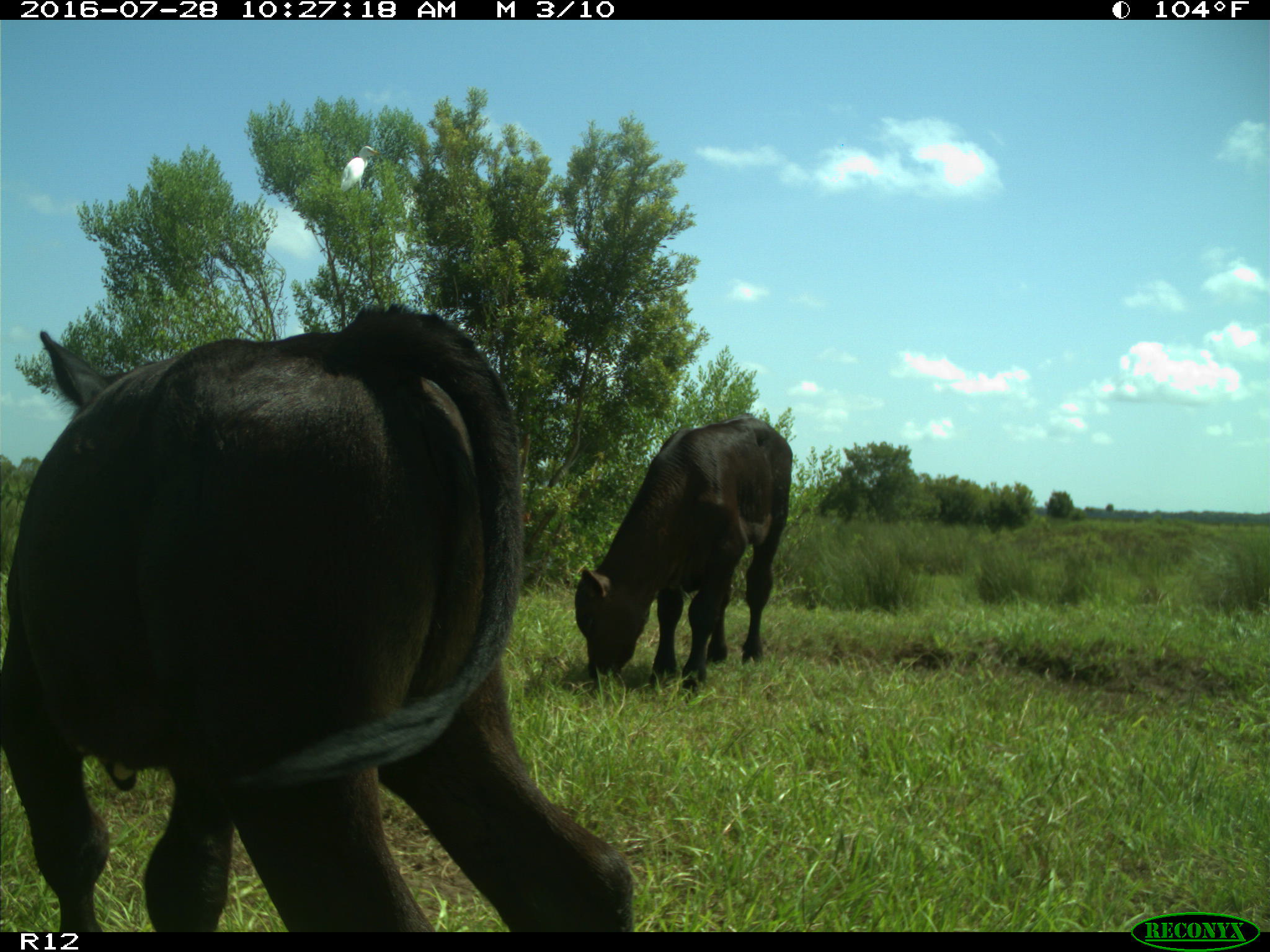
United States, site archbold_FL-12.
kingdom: Animalia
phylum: Chordata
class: Mammalia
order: Artiodactyla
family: Bovidae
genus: Bos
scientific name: Bos taurus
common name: domestic cow